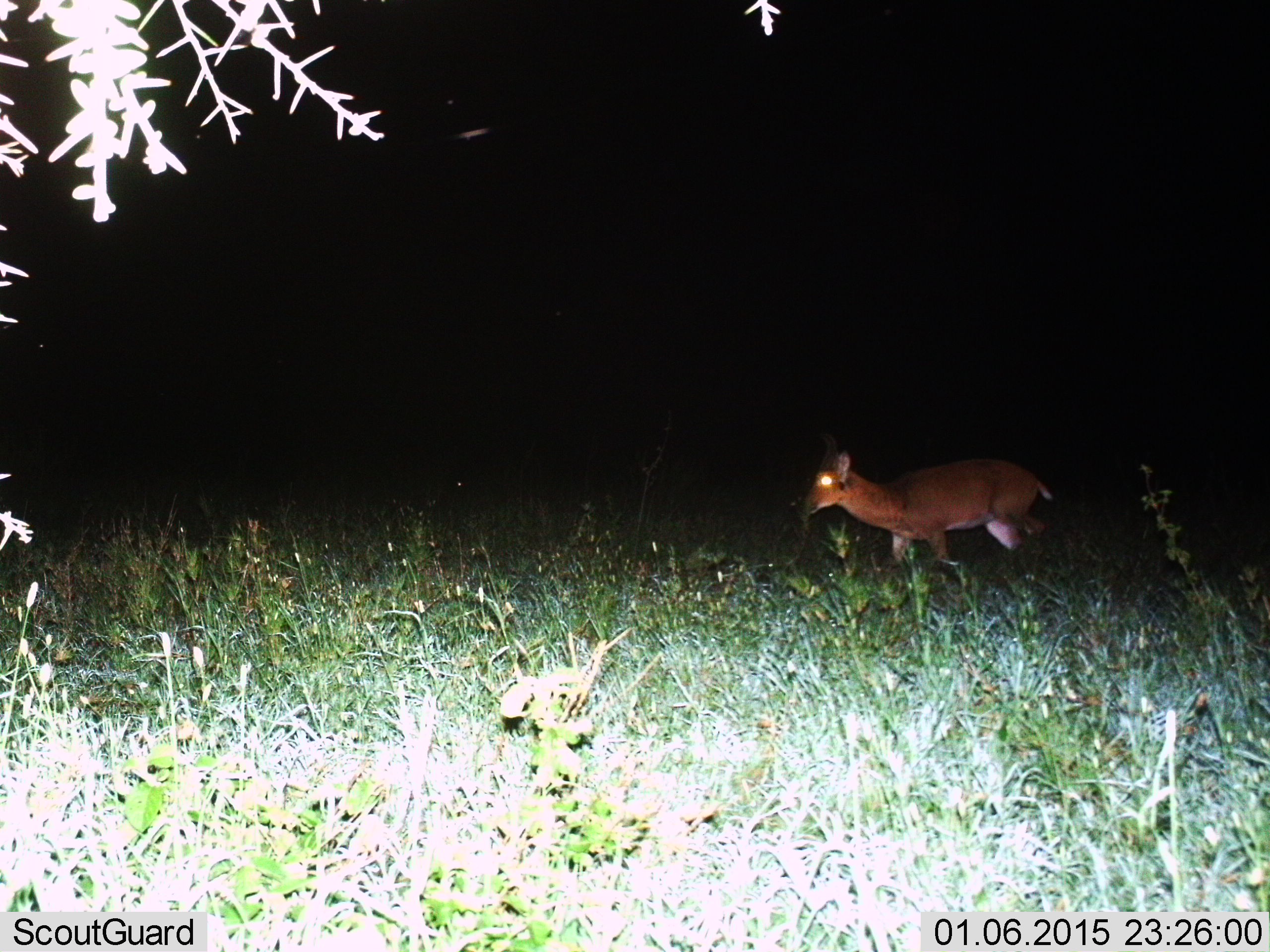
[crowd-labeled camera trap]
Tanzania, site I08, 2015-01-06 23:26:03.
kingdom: Animalia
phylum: Chordata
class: Mammalia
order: Artiodactyla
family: Bovidae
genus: Redunca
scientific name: Redunca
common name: reedbuck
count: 1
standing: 20%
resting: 0%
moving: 80%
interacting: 0%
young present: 0%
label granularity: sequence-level